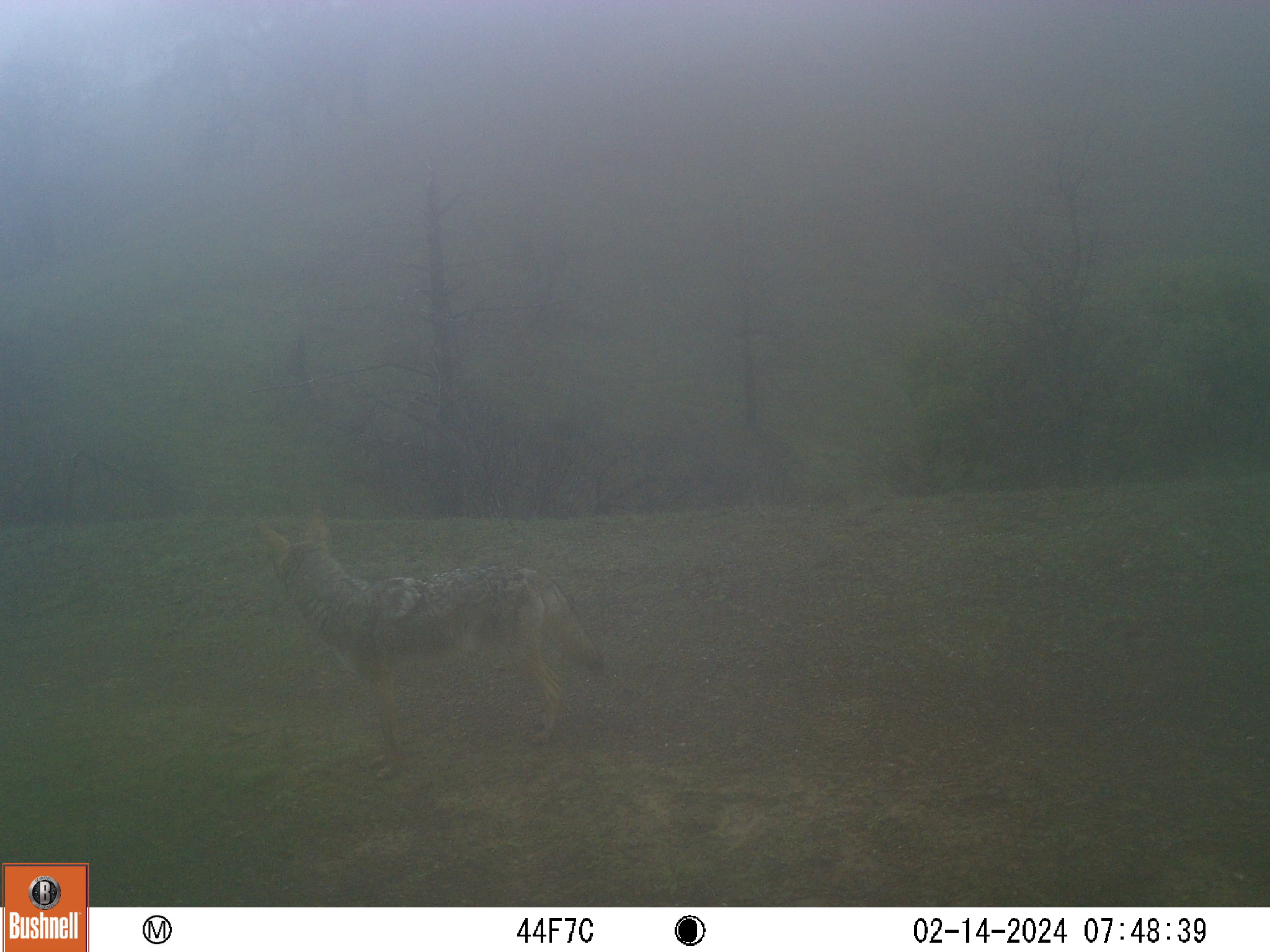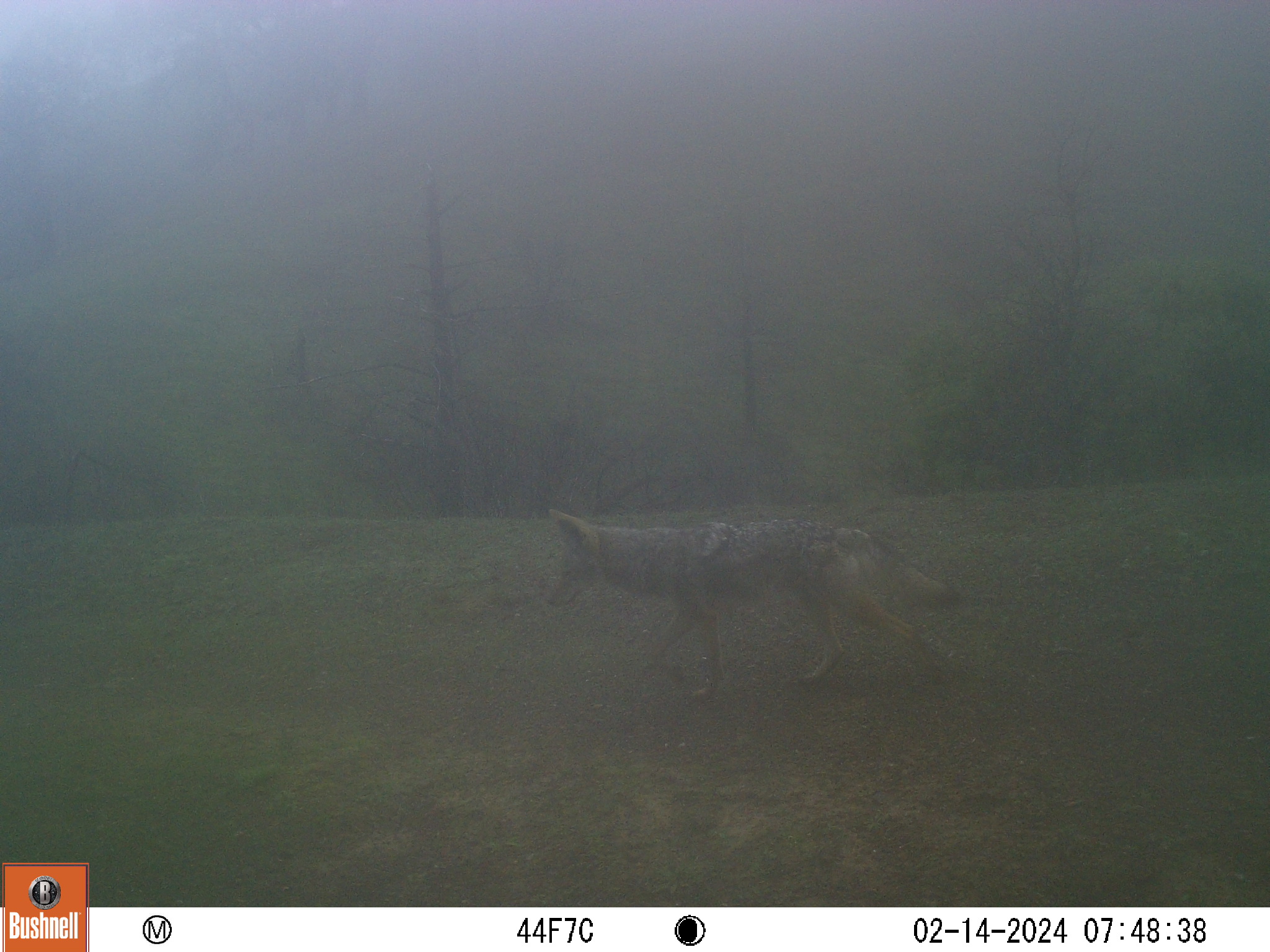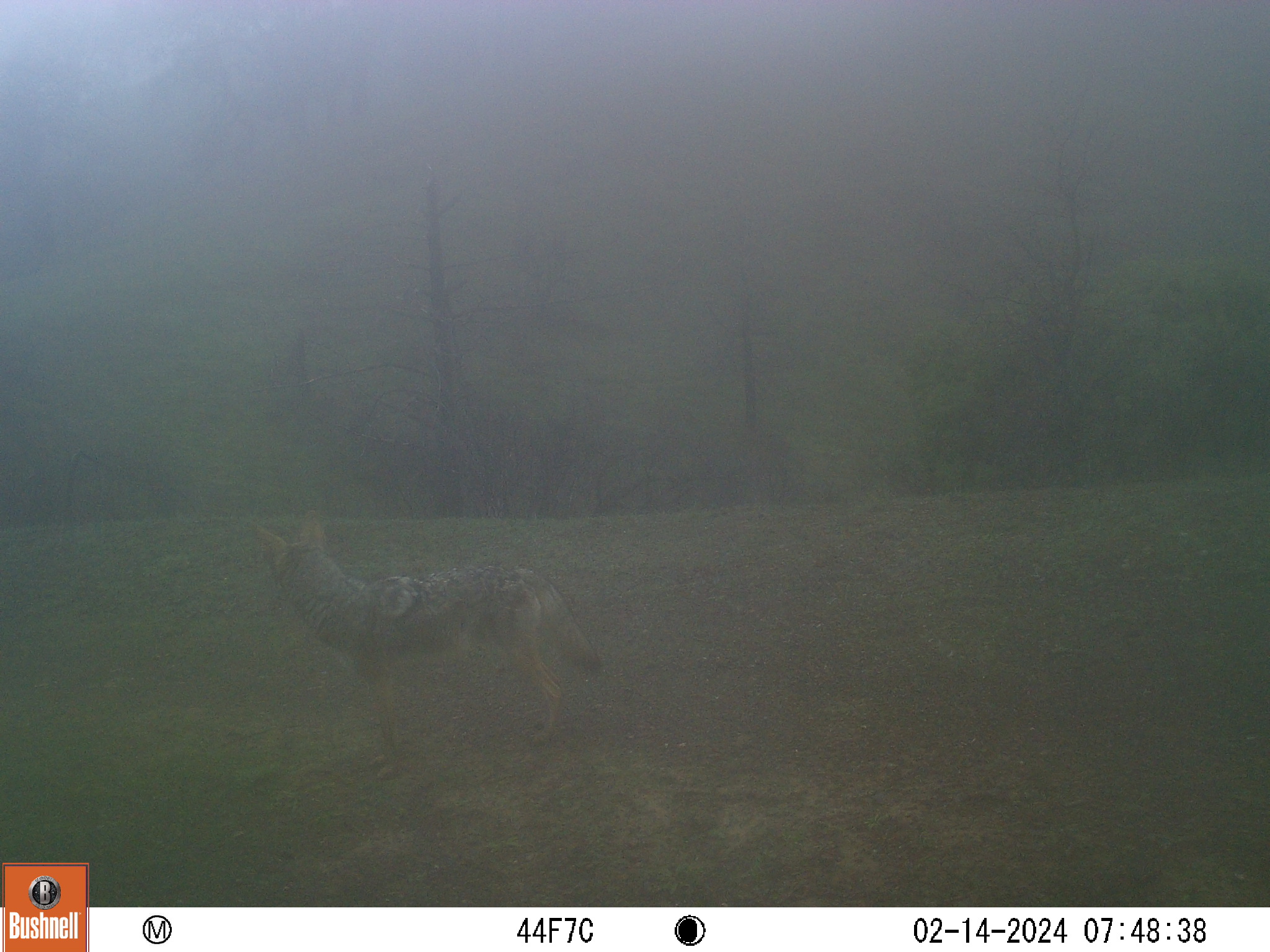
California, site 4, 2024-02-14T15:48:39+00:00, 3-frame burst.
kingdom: Animalia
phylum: Chordata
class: Mammalia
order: Carnivora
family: Canidae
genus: Canis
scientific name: Canis latrans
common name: coyote